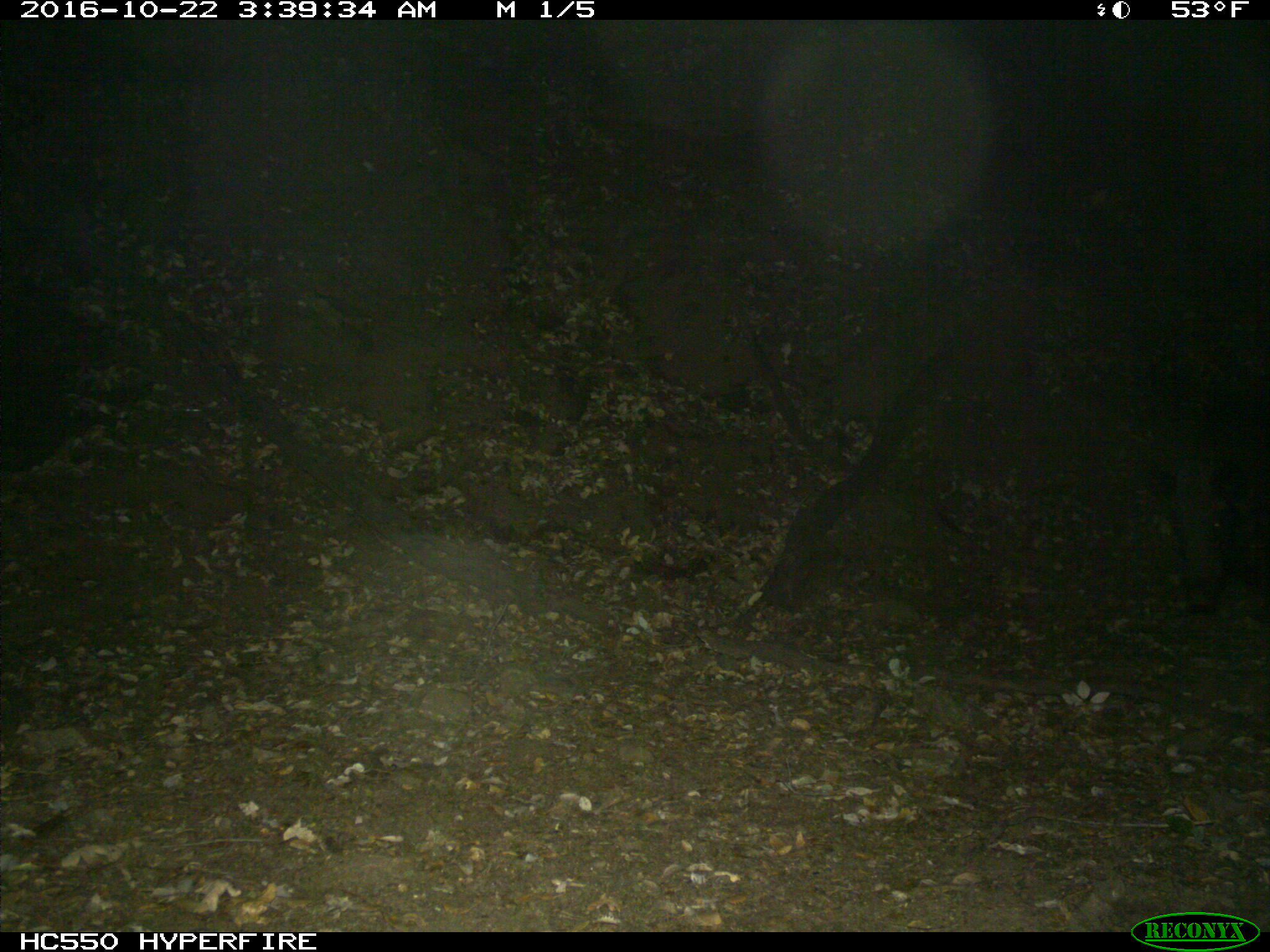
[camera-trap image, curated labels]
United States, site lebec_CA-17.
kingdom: Animalia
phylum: Chordata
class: Mammalia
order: Artiodactyla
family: Suidae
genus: Sus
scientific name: Sus scrofa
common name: wild boar